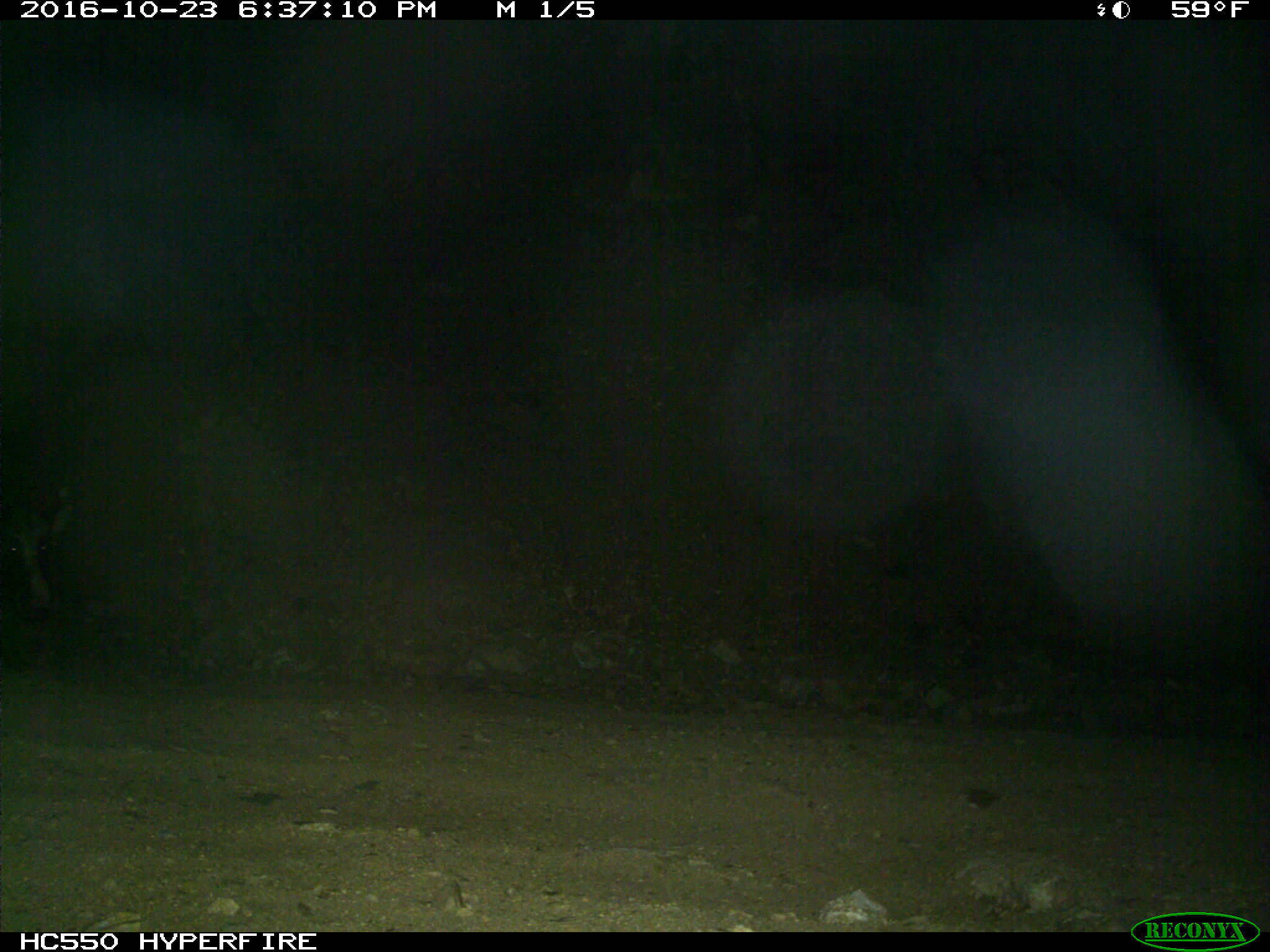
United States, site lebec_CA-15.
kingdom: Animalia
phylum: Chordata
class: Mammalia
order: Artiodactyla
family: Suidae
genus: Sus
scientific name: Sus scrofa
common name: wild boar